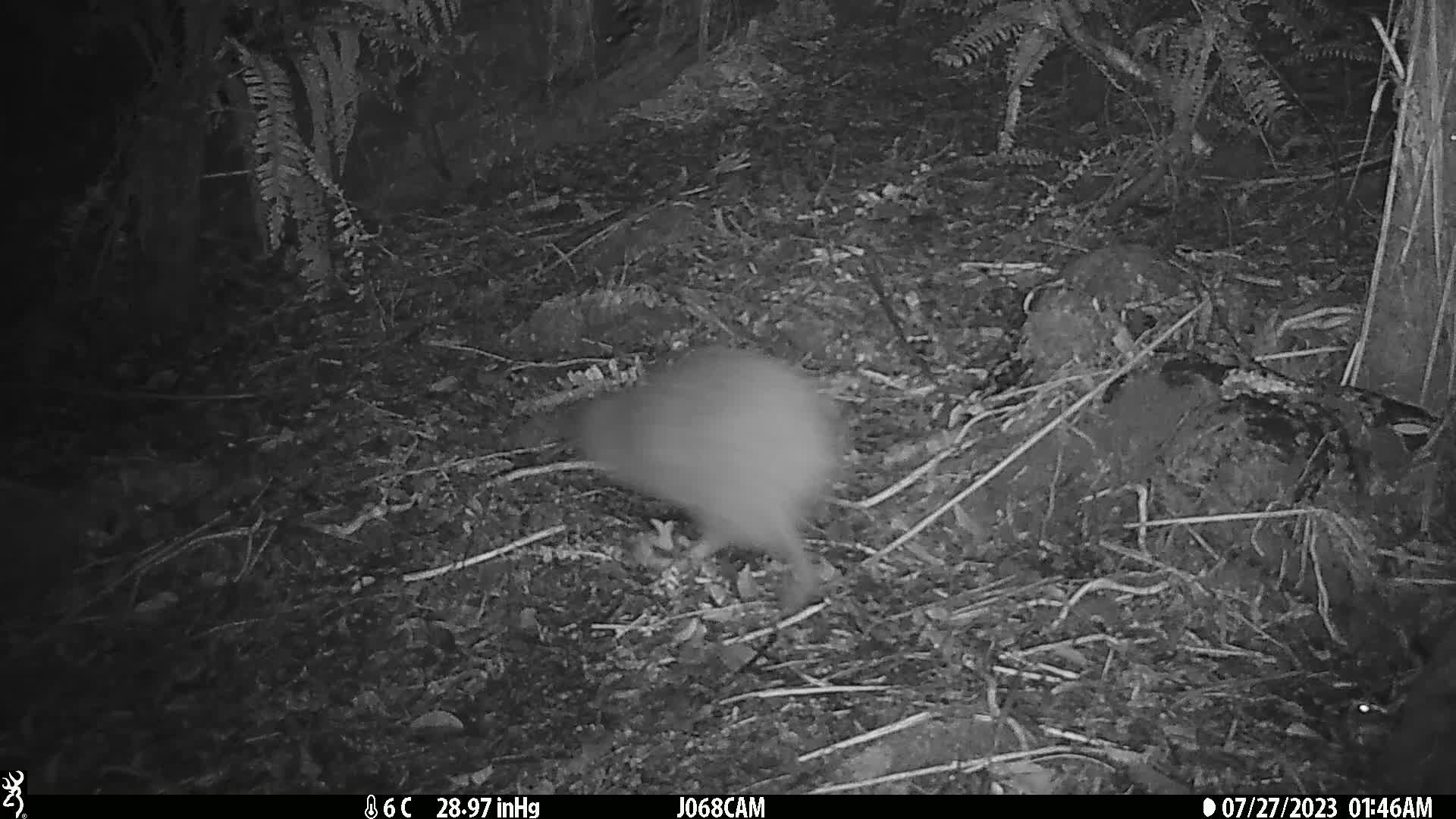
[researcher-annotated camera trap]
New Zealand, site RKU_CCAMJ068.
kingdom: Animalia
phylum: Chordata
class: Aves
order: Apterygiformes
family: Apterygidae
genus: Apteryx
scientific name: Apteryx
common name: kiwi